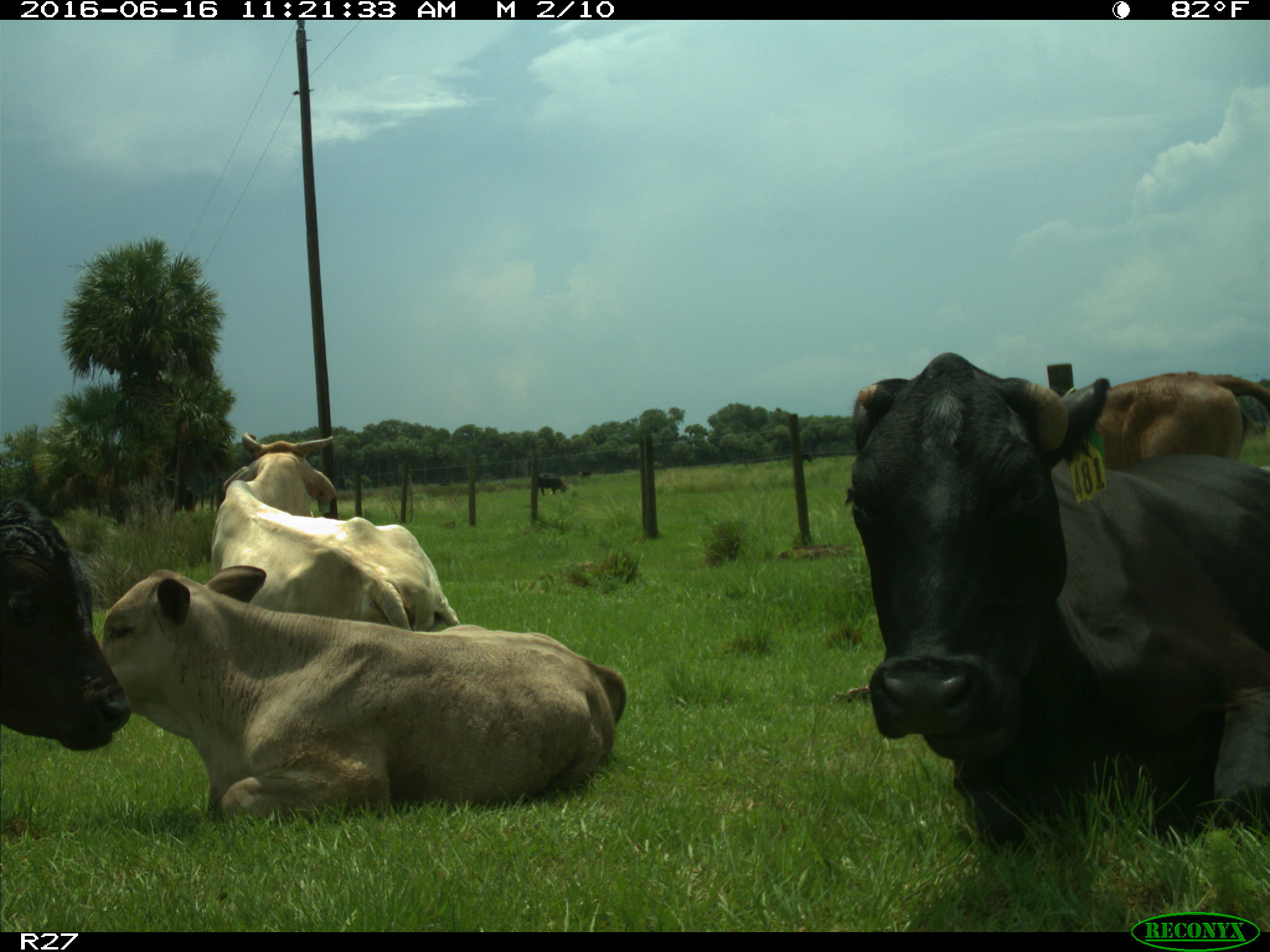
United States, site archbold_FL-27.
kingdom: Animalia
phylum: Chordata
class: Mammalia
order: Artiodactyla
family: Bovidae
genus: Bos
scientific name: Bos taurus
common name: domestic cow